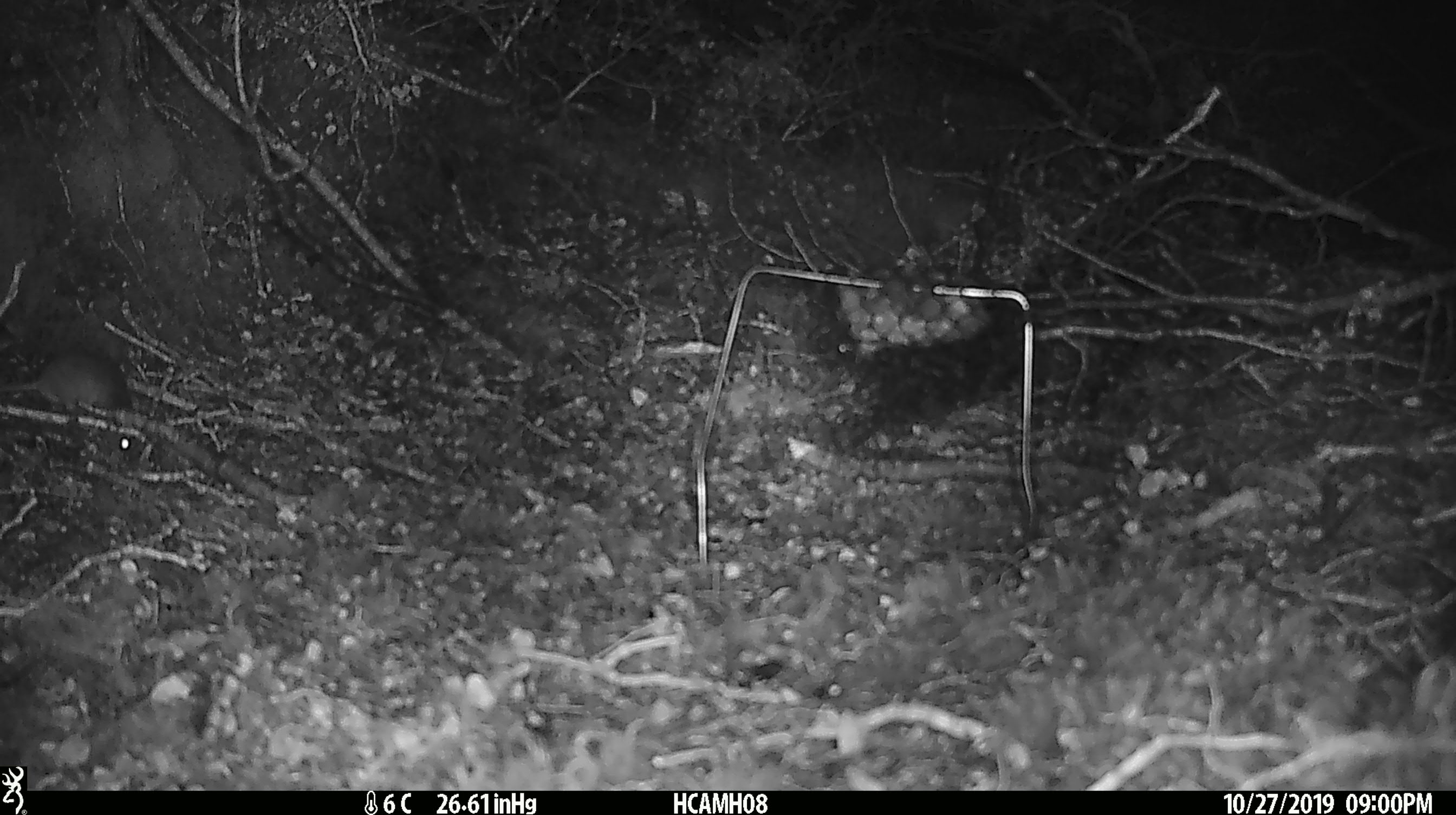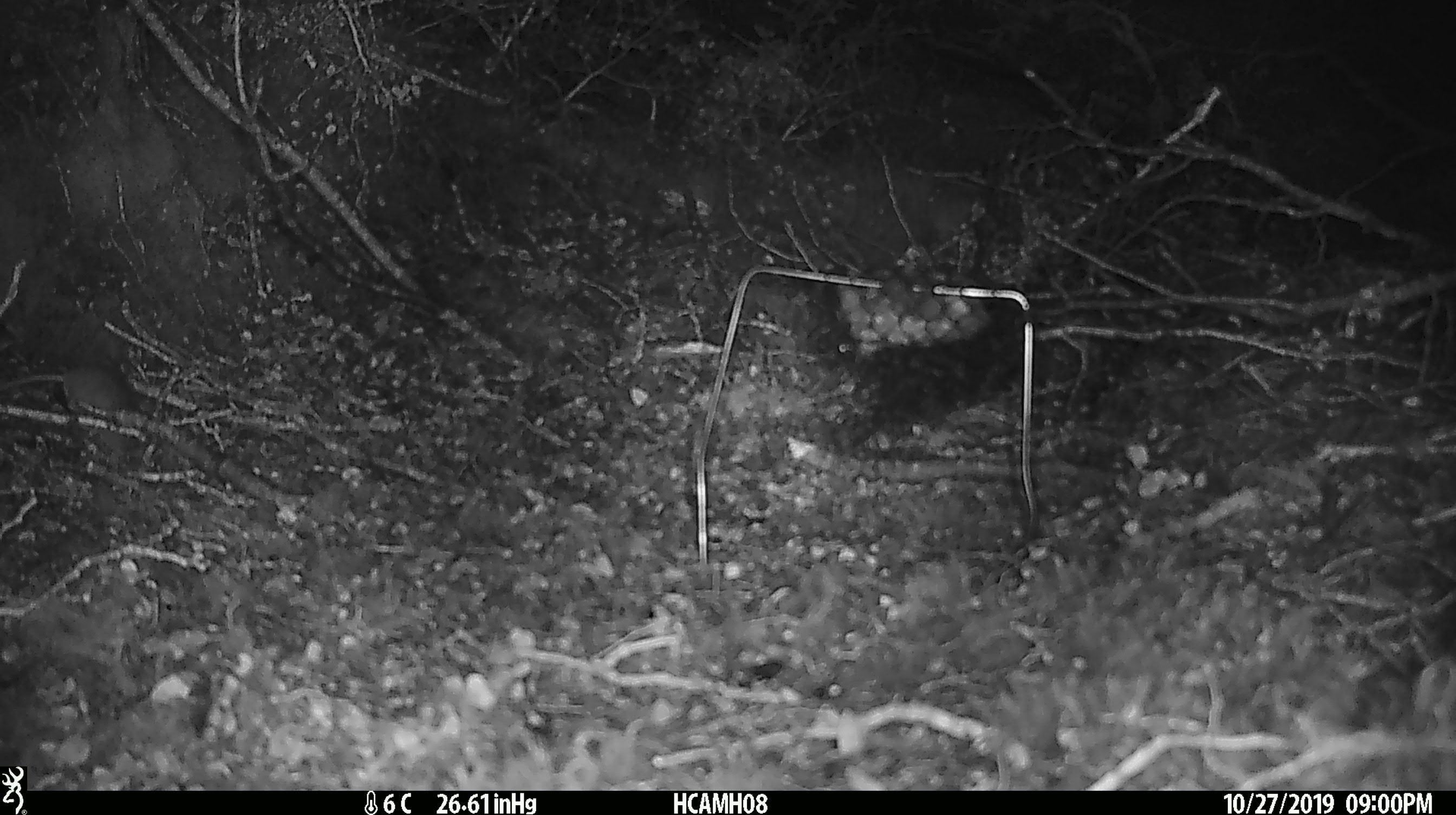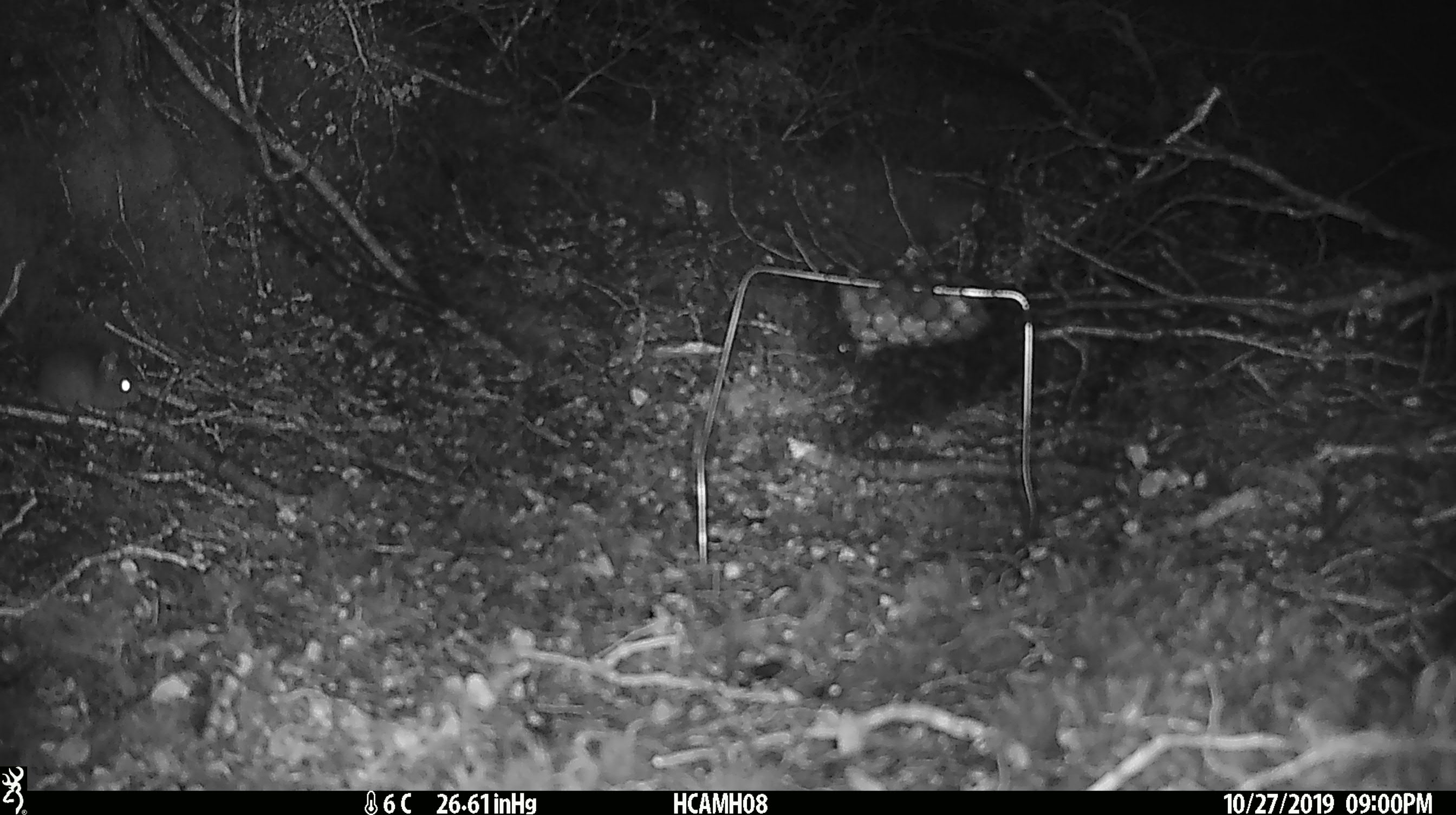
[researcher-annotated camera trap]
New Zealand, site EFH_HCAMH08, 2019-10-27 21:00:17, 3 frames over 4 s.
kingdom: Animalia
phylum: Chordata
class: Mammalia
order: Rodentia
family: Muridae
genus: Mus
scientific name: Mus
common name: mouse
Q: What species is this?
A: Mouse (Mus).